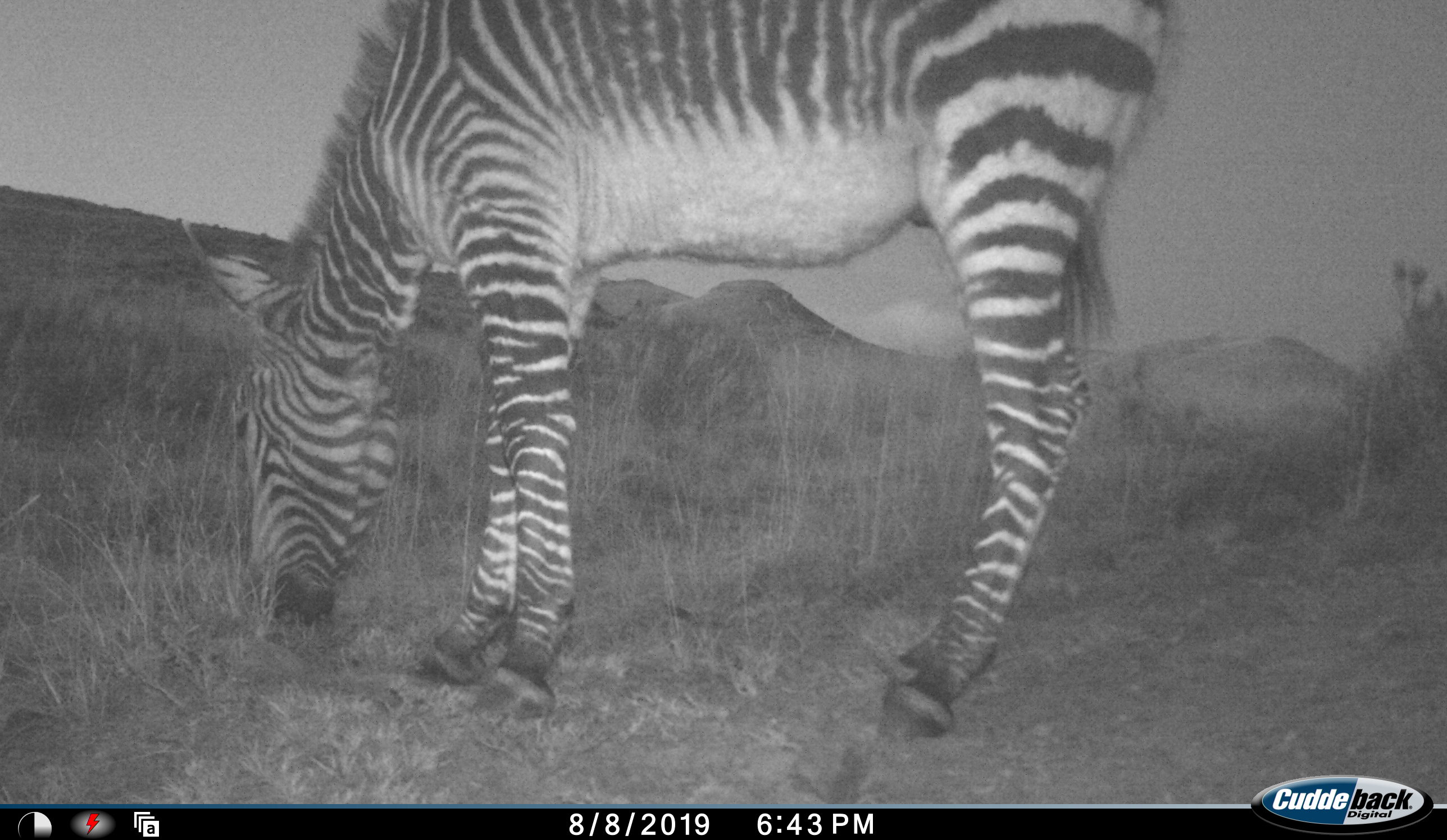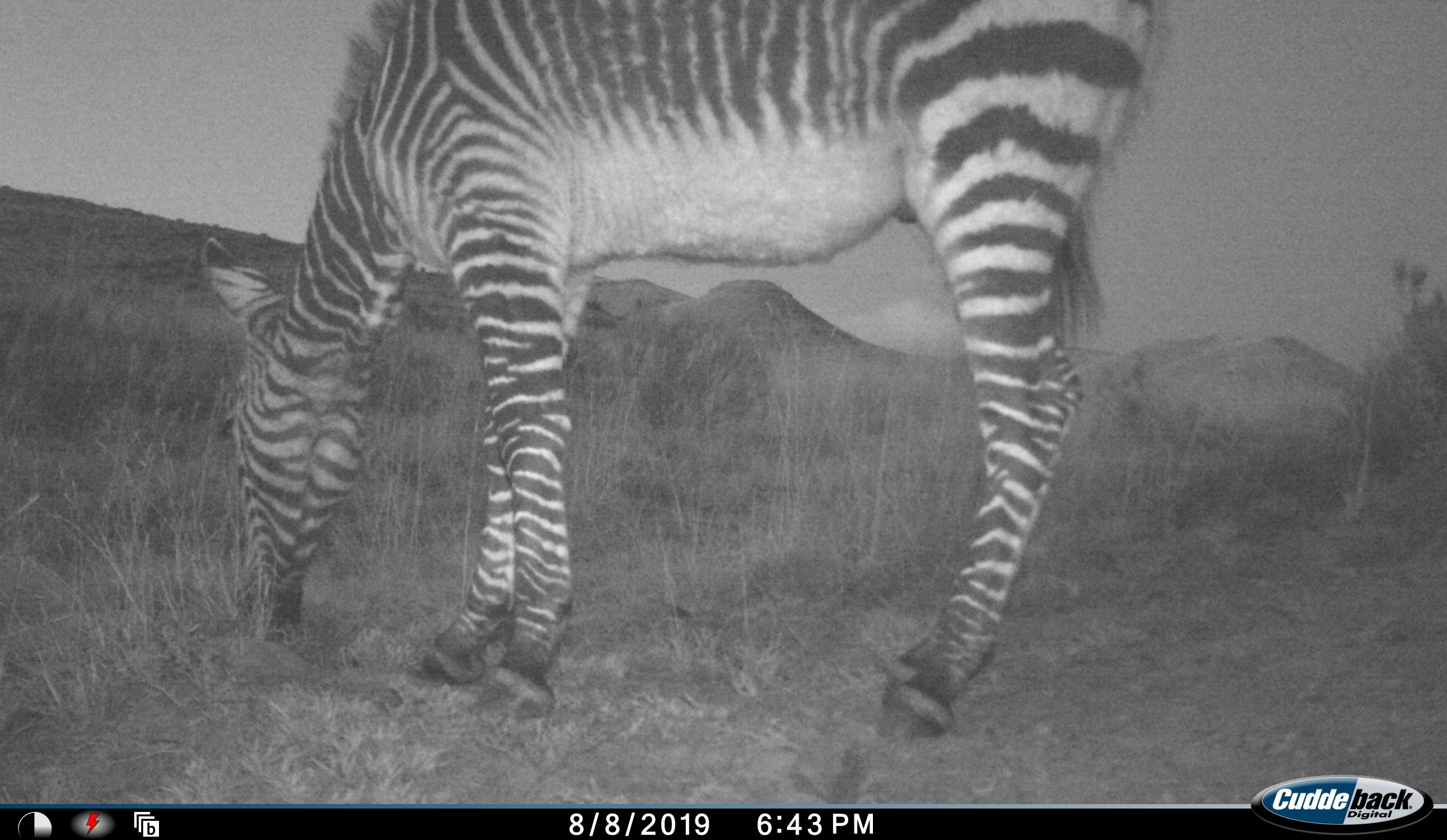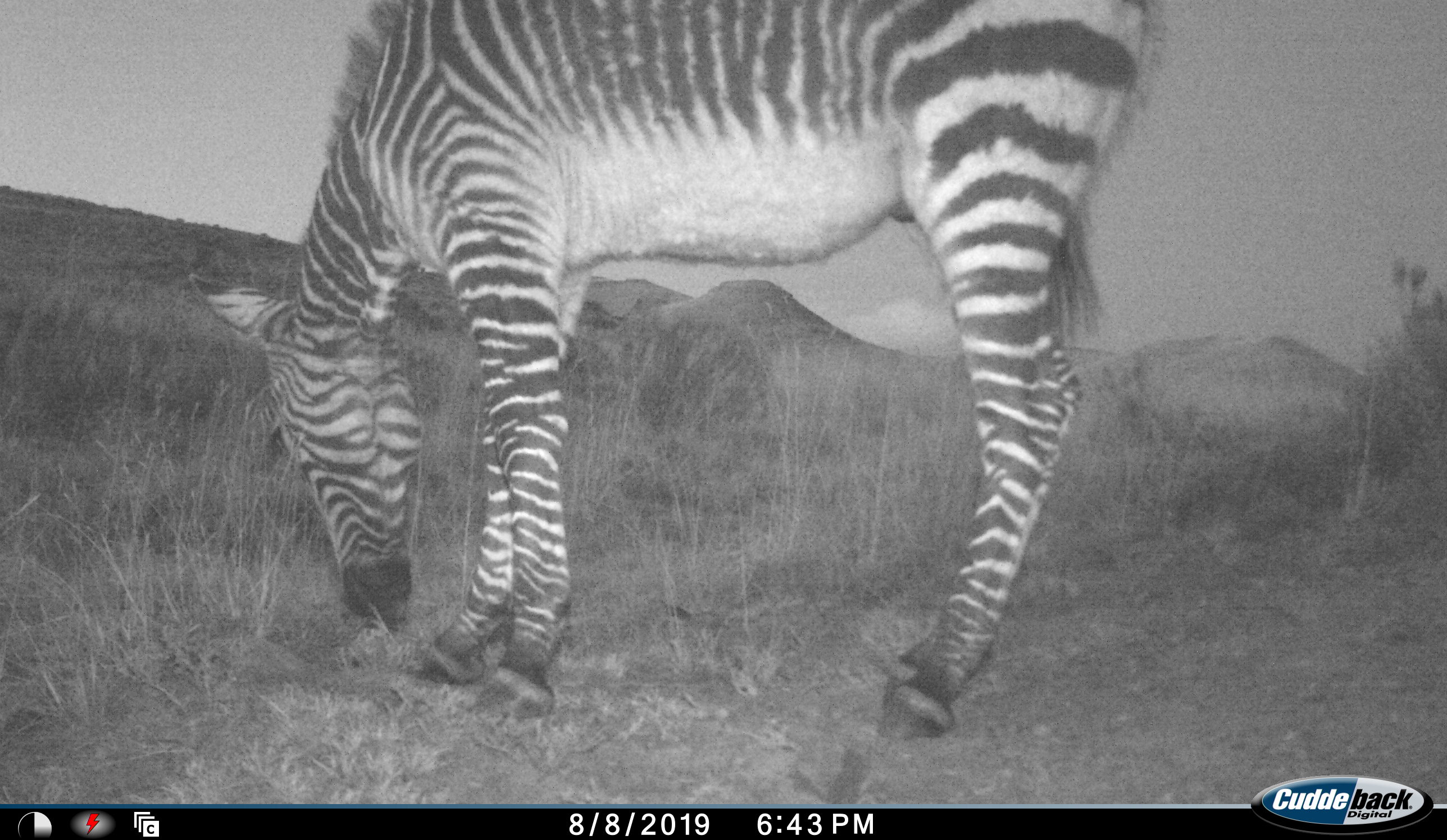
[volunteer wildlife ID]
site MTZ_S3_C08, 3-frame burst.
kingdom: Animalia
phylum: Chordata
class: Mammalia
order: Perissodactyla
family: Equidae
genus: Equus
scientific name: Equus zebra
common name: mountain zebra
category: zebramountain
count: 1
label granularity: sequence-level